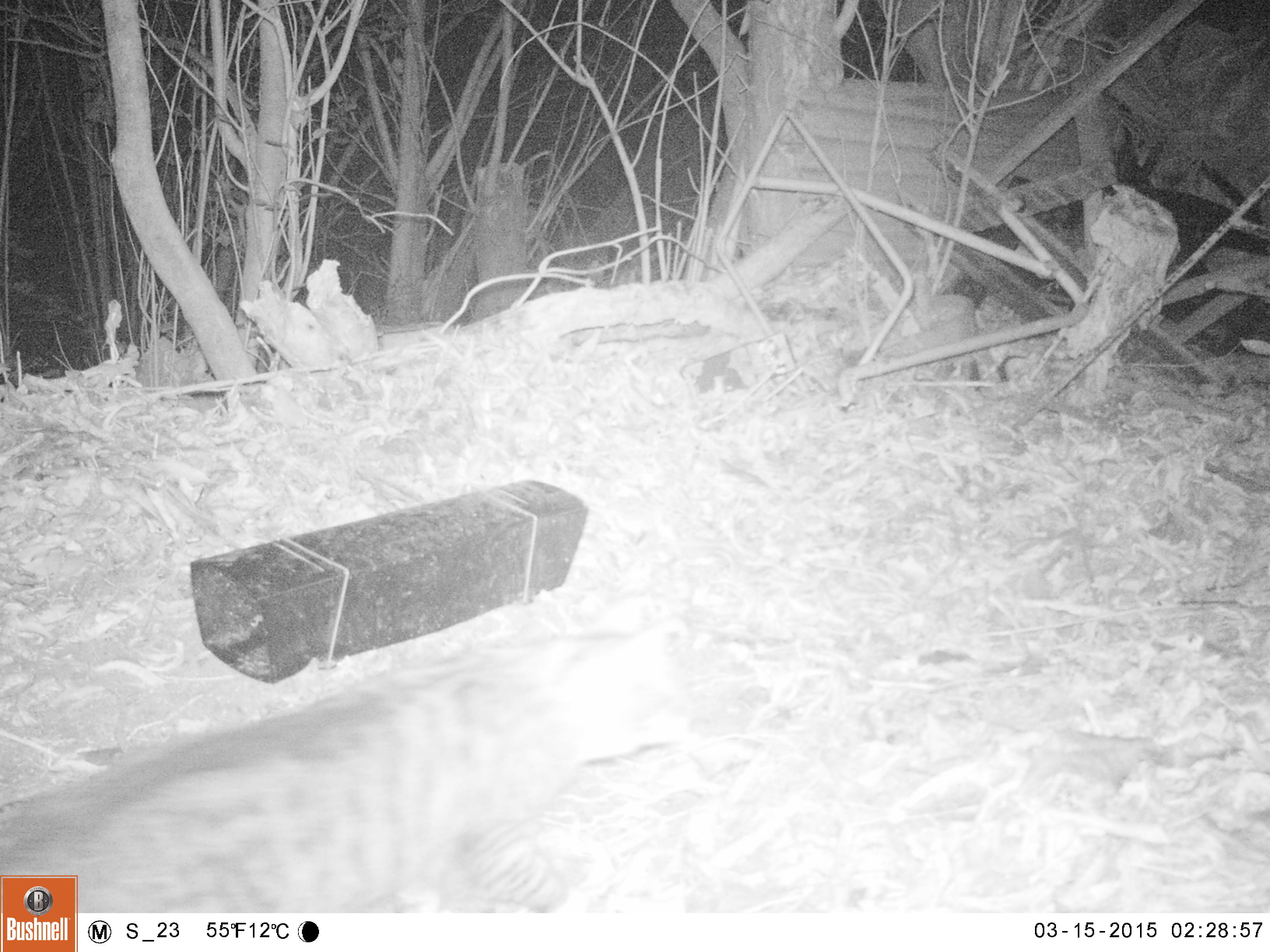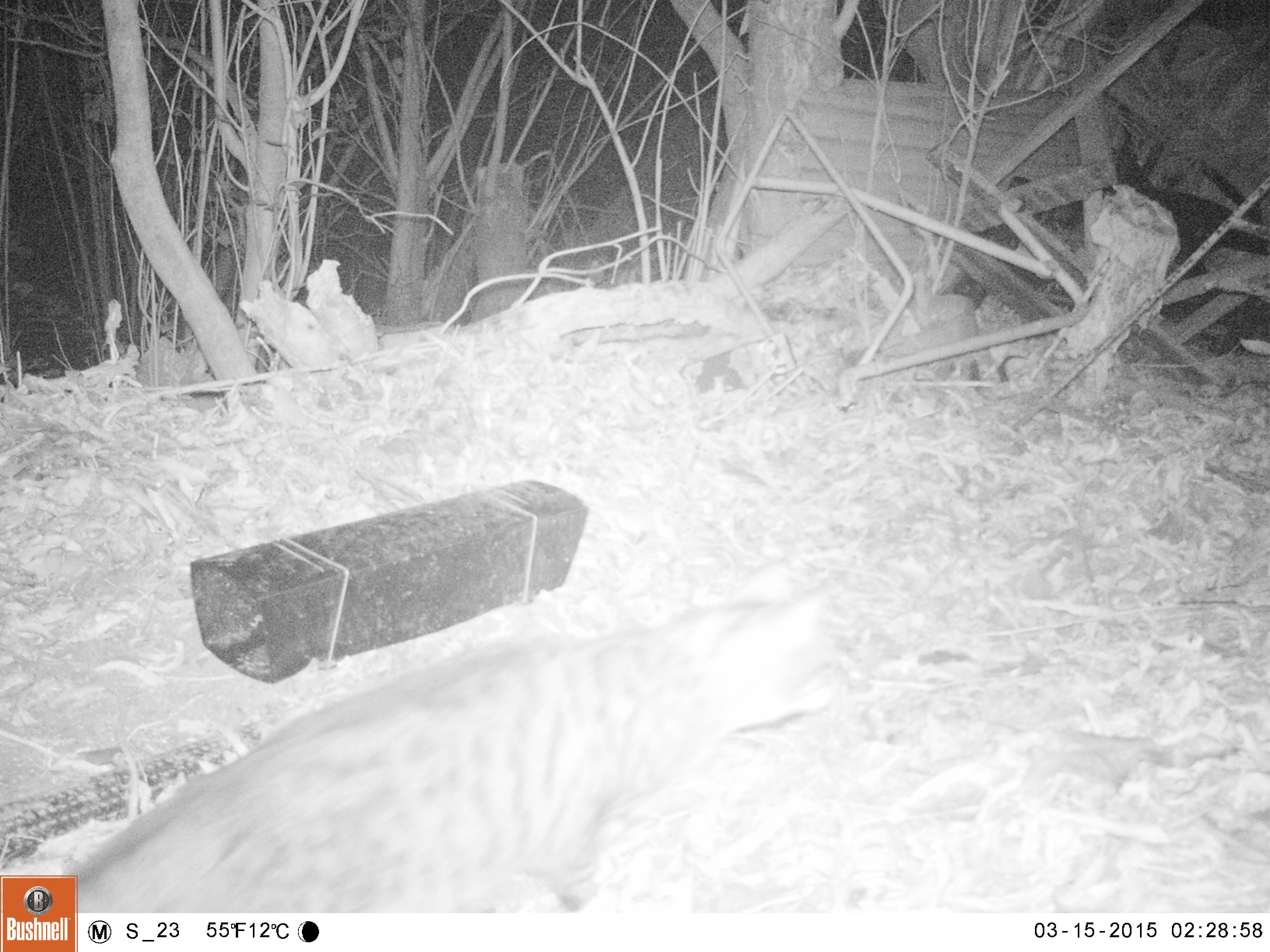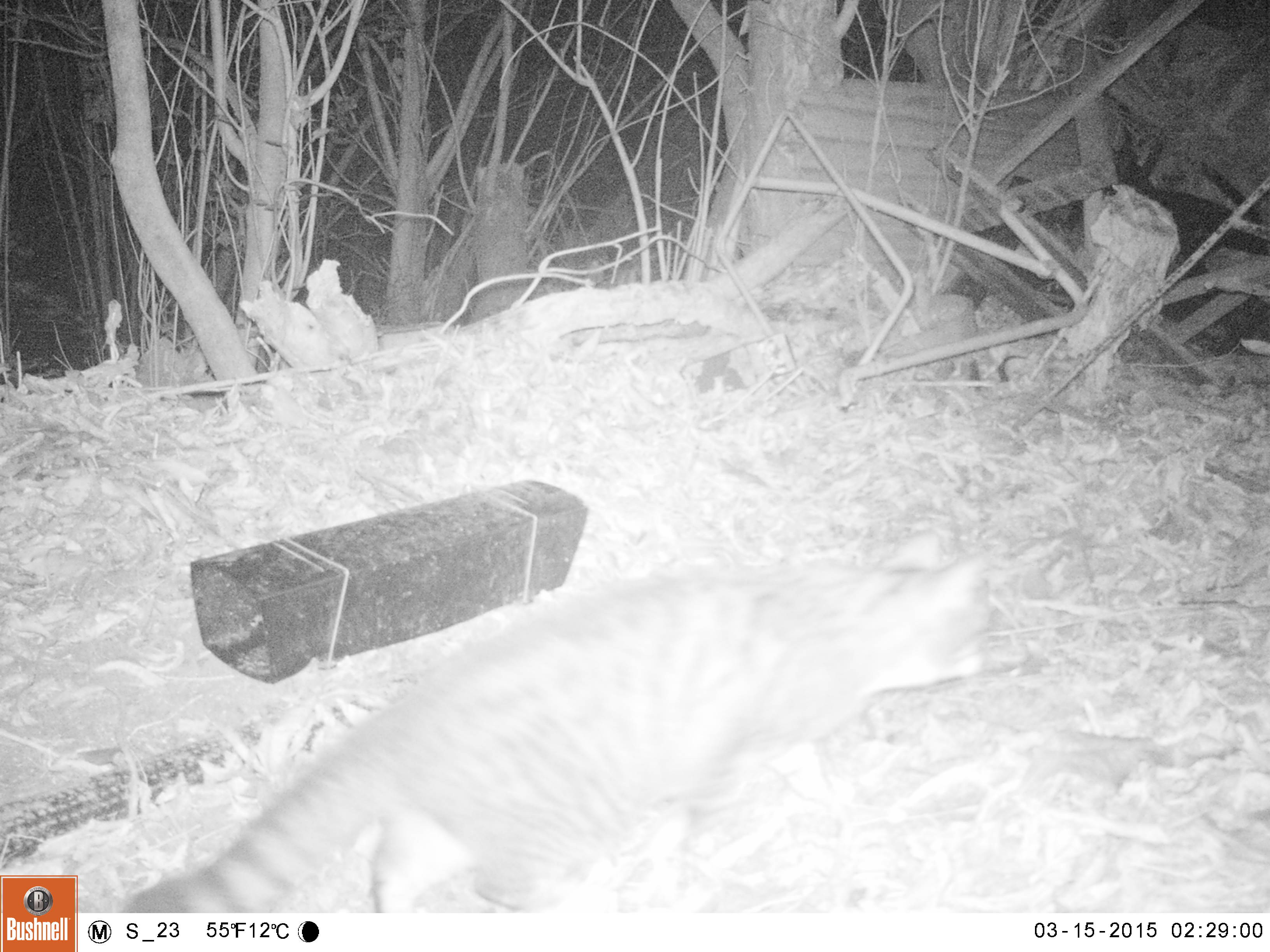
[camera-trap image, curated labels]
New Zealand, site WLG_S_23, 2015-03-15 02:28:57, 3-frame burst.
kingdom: Animalia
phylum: Chordata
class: Mammalia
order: Carnivora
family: Felidae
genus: Felis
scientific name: Felis catus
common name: domestic cat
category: cat